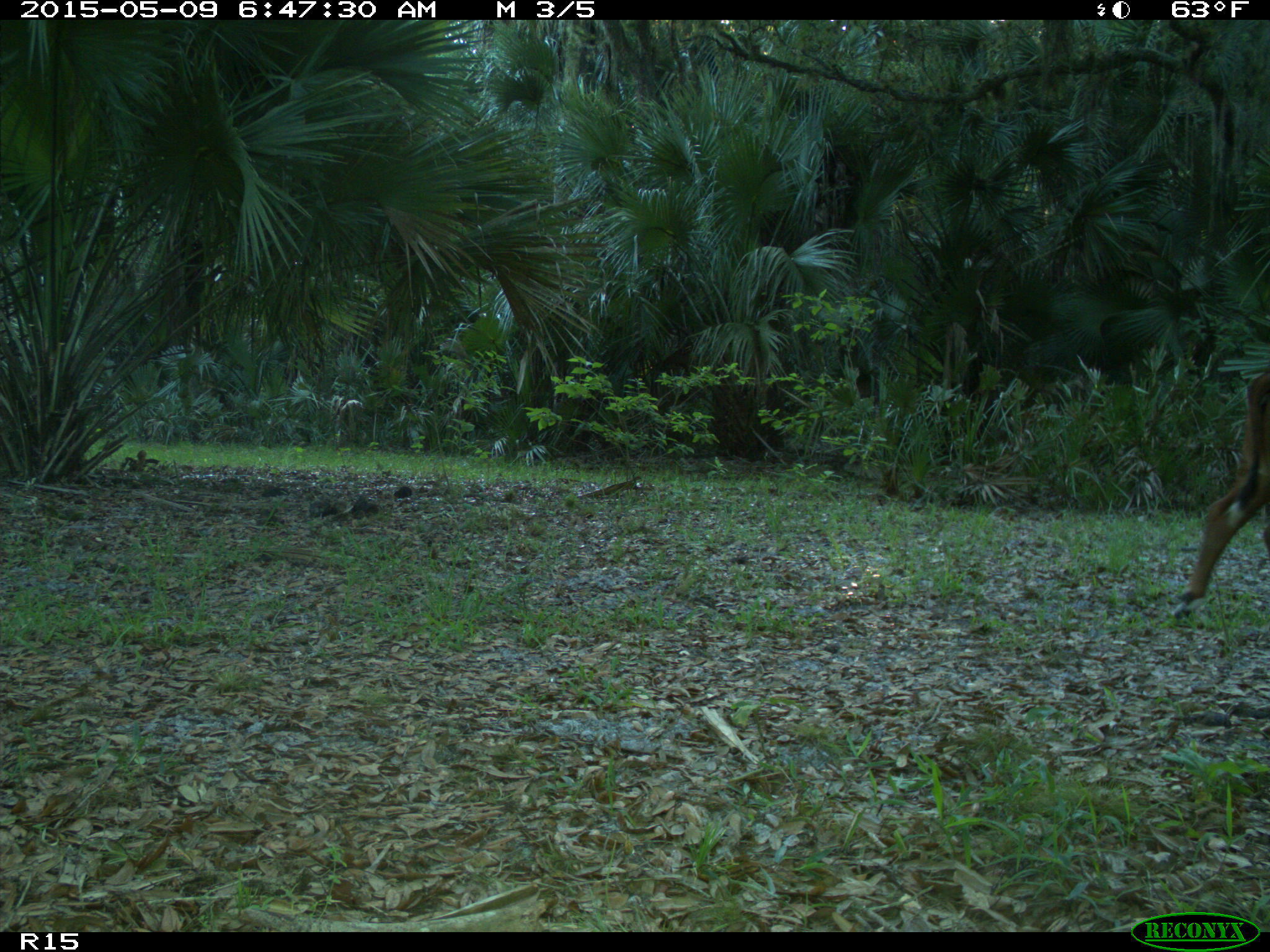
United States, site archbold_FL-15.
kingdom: Animalia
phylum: Chordata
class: Mammalia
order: Artiodactyla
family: Bovidae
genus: Bos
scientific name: Bos taurus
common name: domestic cow